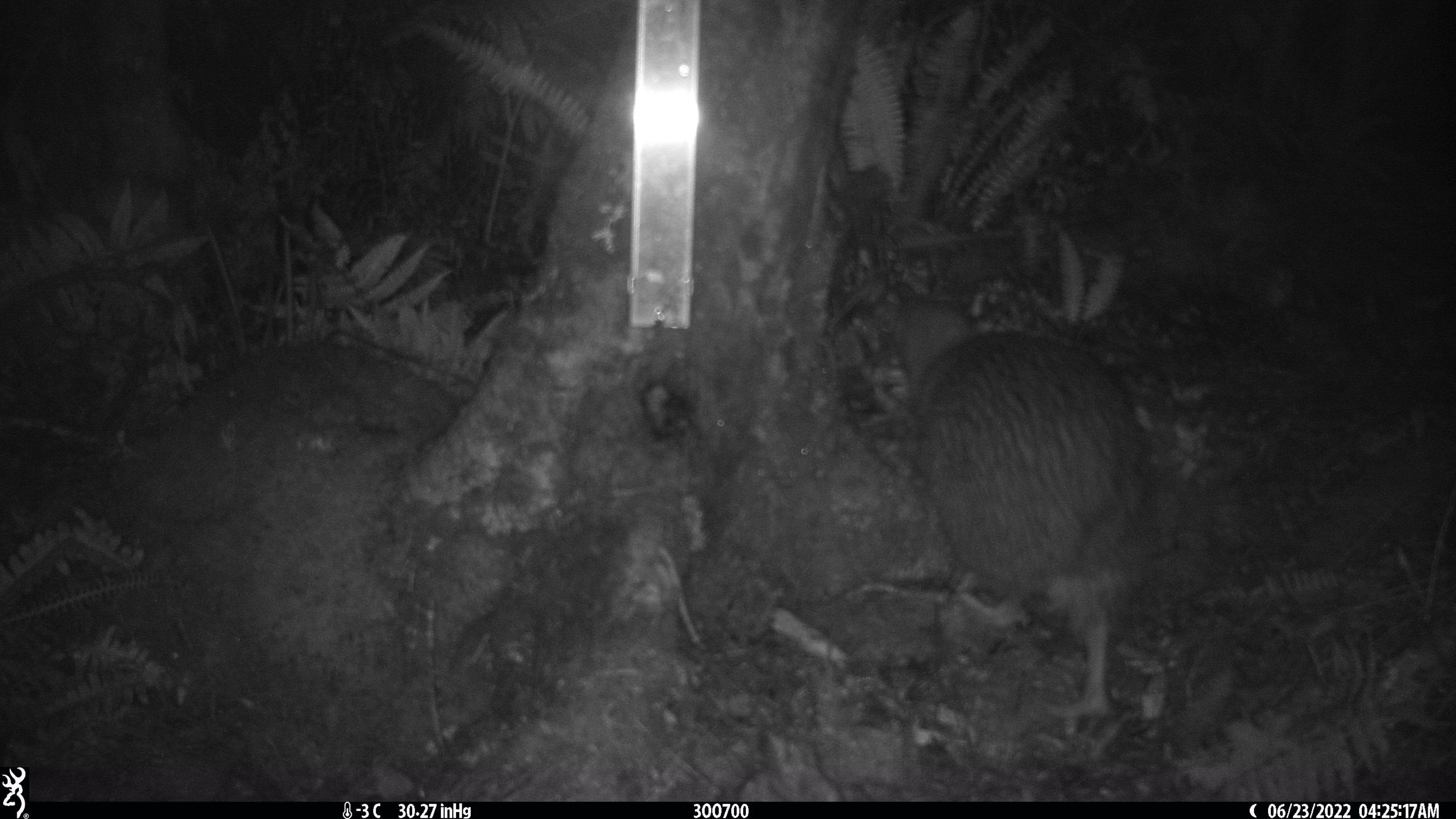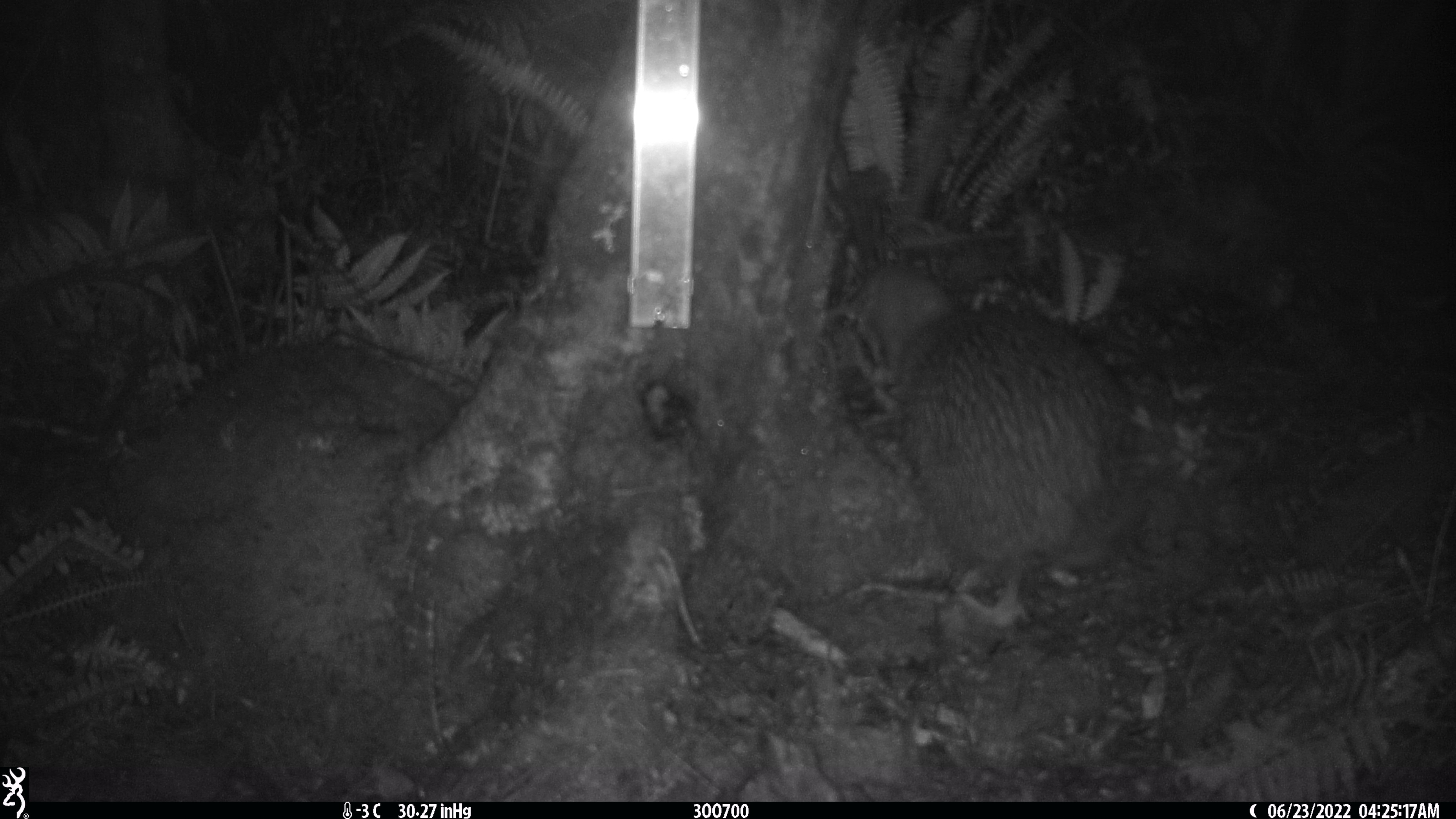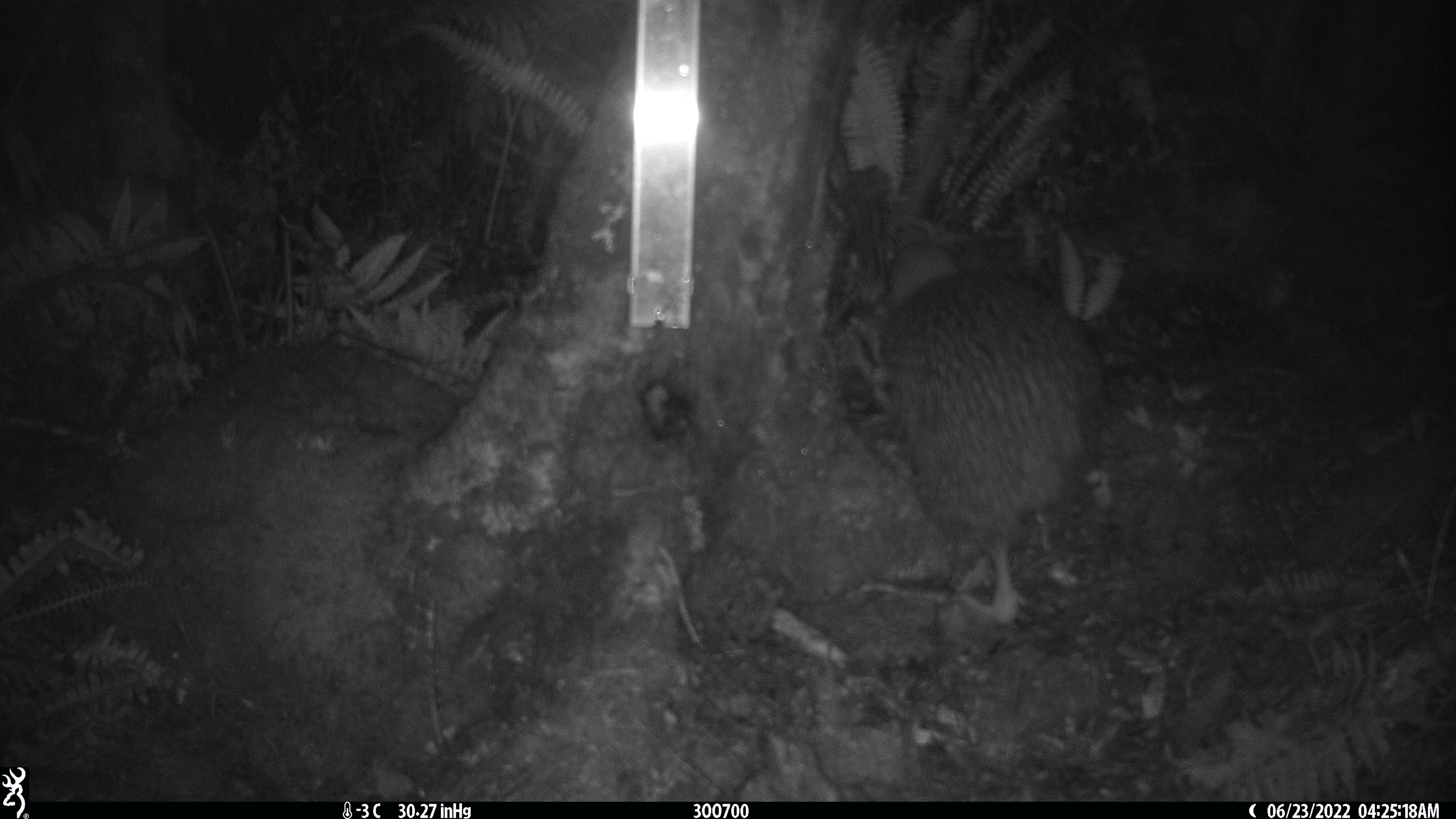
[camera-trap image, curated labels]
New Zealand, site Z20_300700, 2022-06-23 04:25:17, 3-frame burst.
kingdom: Animalia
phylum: Chordata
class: Aves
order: Apterygiformes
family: Apterygidae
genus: Apteryx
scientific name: Apteryx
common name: kiwi